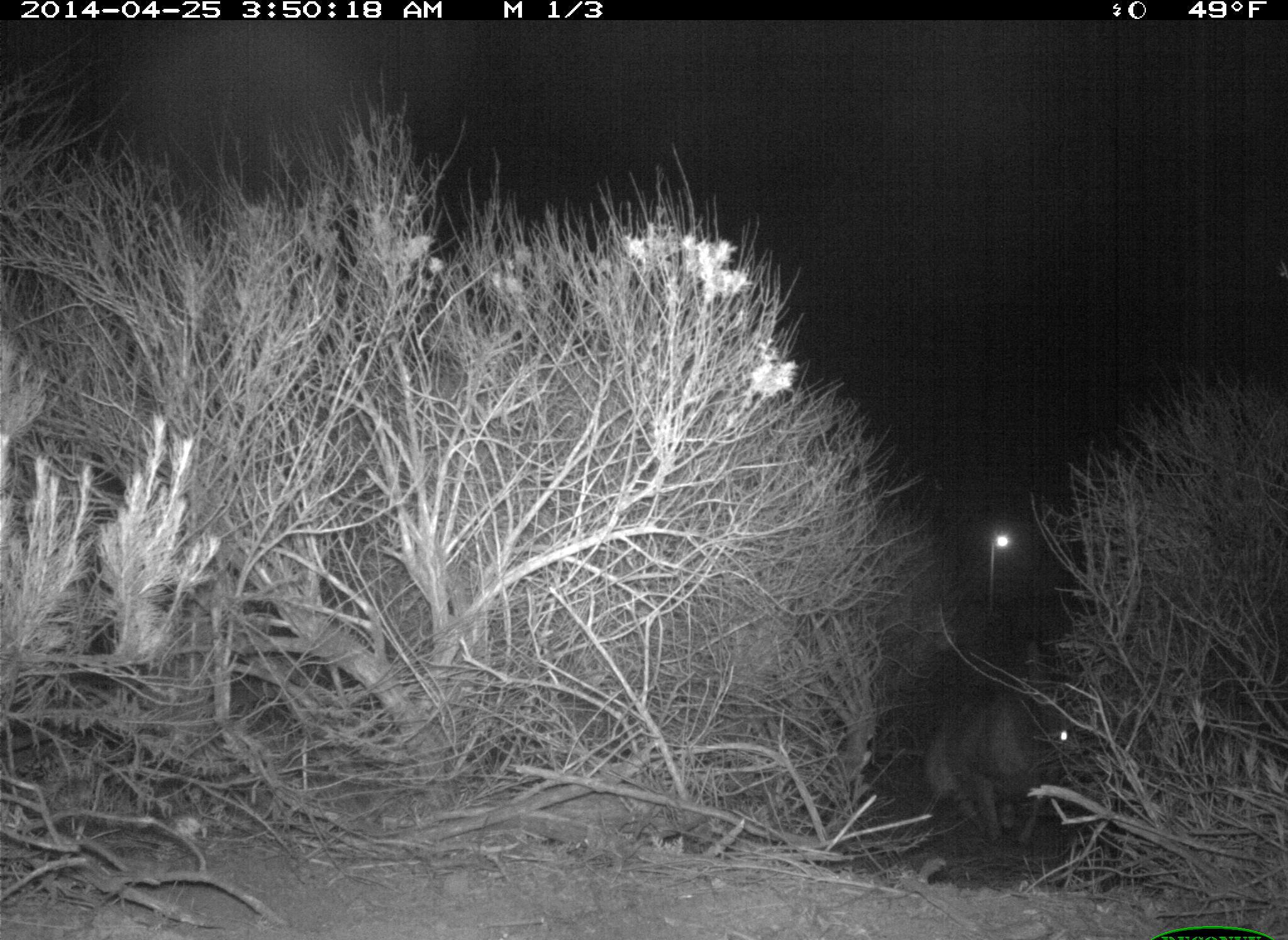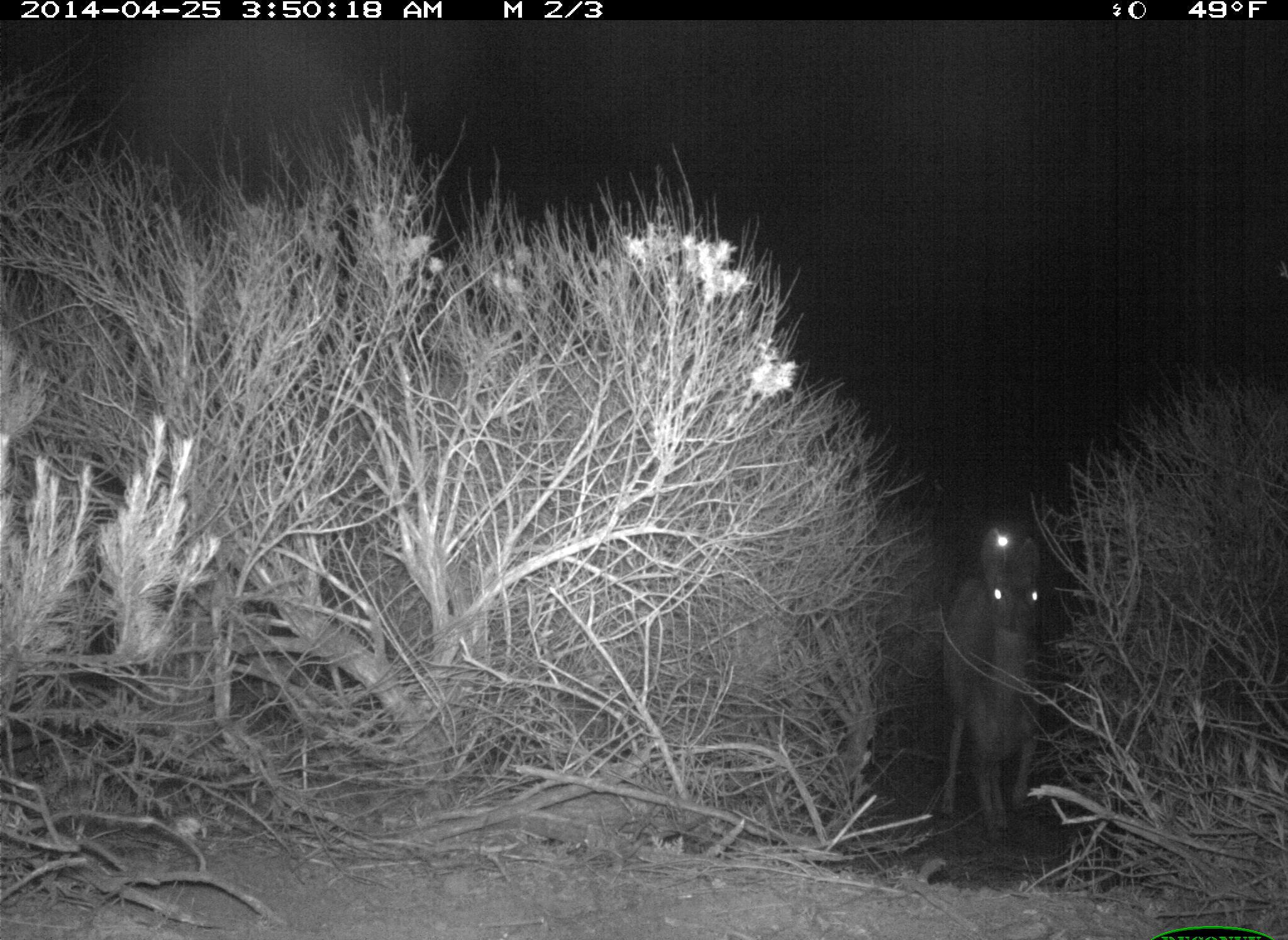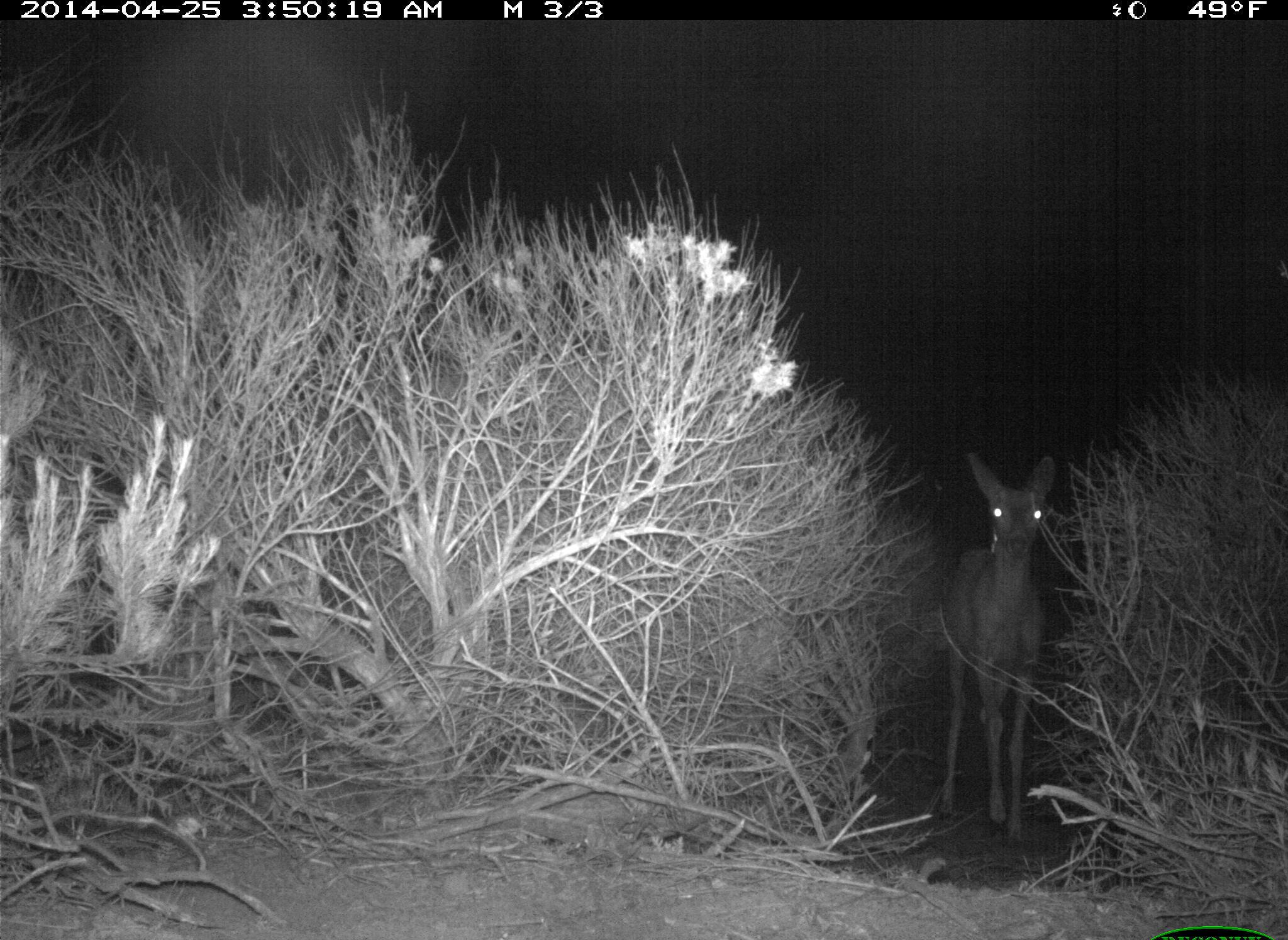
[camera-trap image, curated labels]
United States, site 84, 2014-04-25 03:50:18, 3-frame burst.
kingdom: Animalia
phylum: Chordata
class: Mammalia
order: Artiodactyla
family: Cervidae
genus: Odocoileus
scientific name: Odocoileus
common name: deer